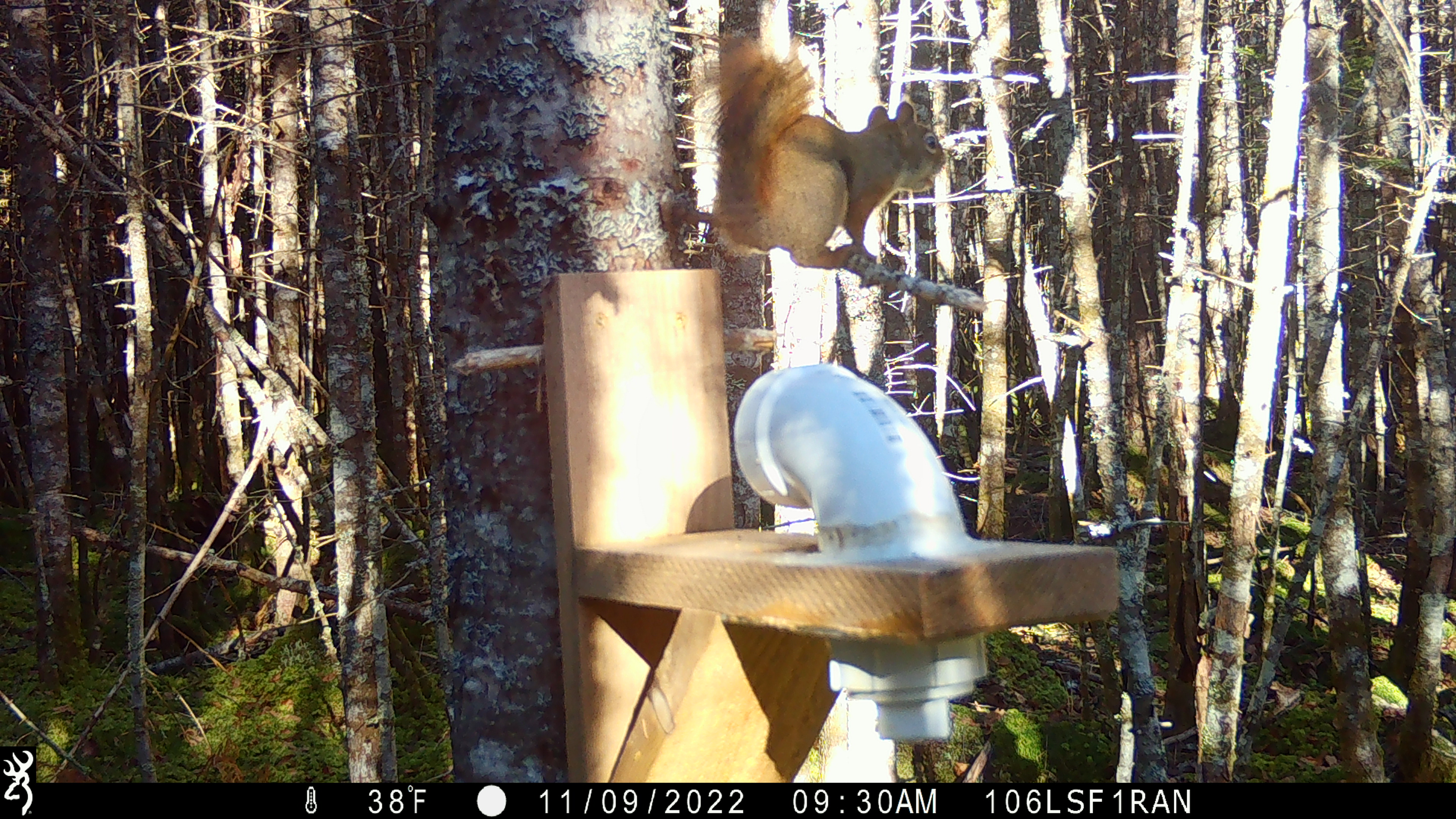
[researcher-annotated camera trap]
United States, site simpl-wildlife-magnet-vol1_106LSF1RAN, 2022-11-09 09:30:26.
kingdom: Animalia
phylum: Chordata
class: Mammalia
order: Rodentia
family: Sciuridae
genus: Tamiasciurus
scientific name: Tamiasciurus hudsonicus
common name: red squirrel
Red squirrel (Tamiasciurus hudsonicus).